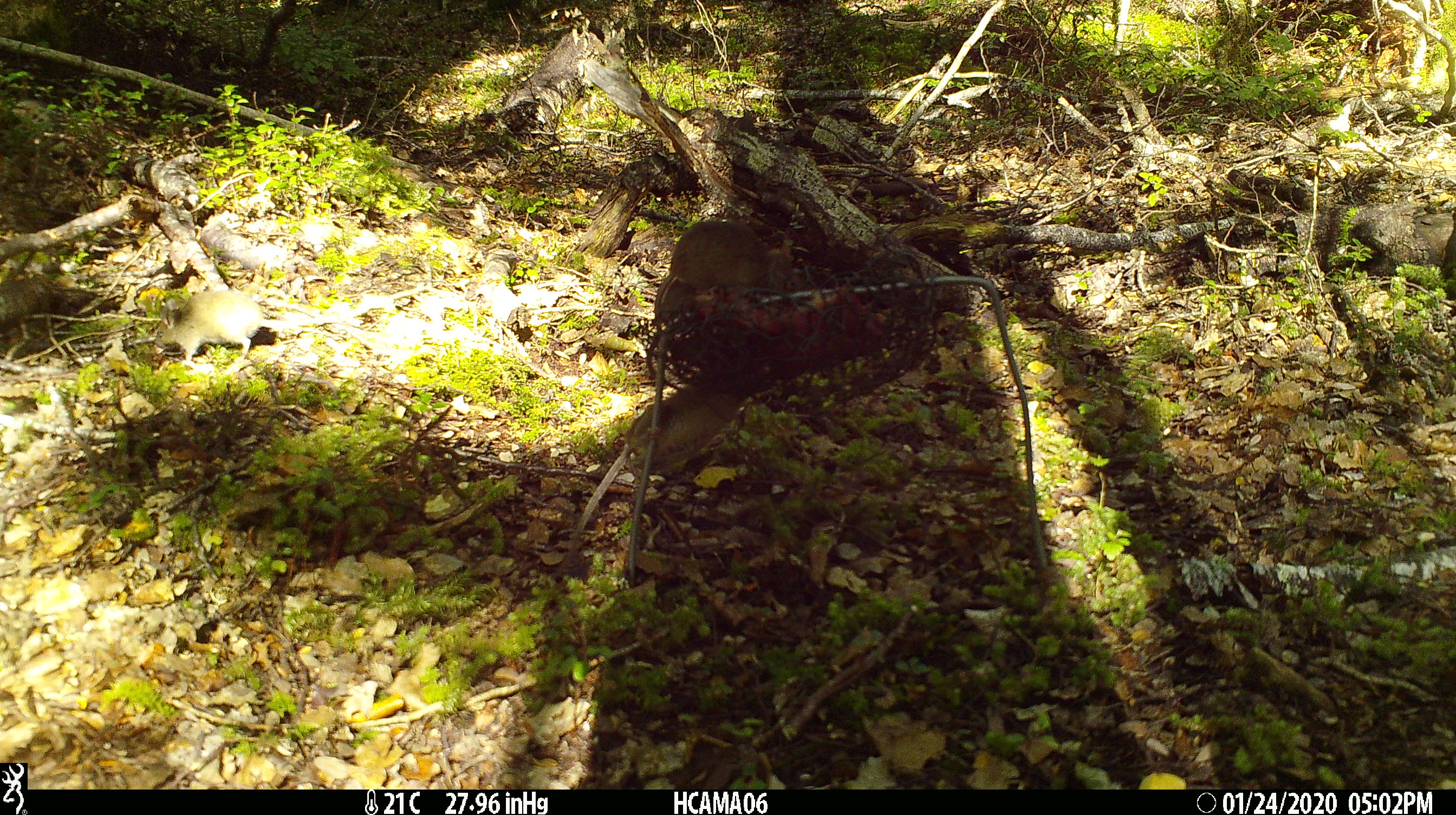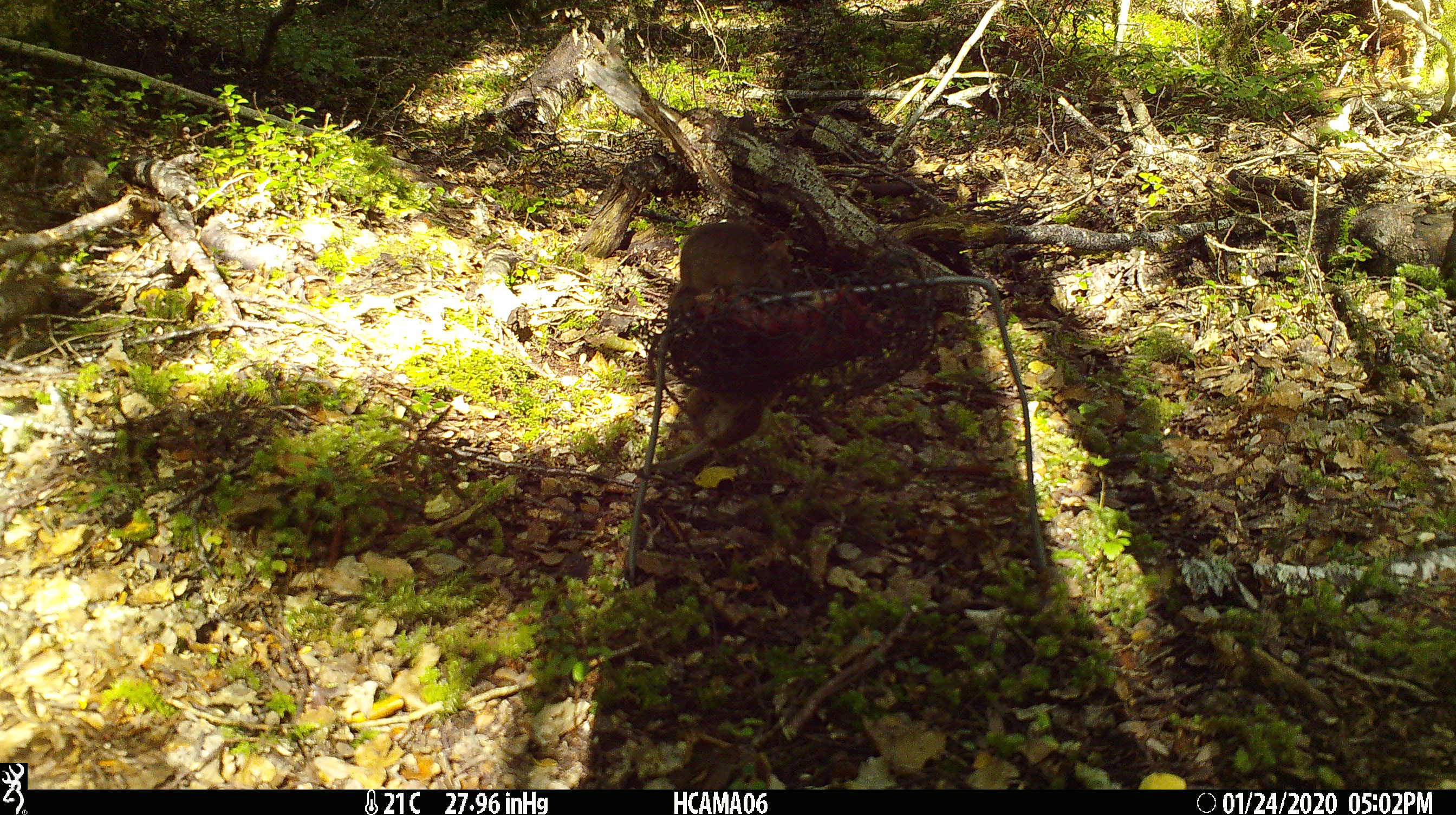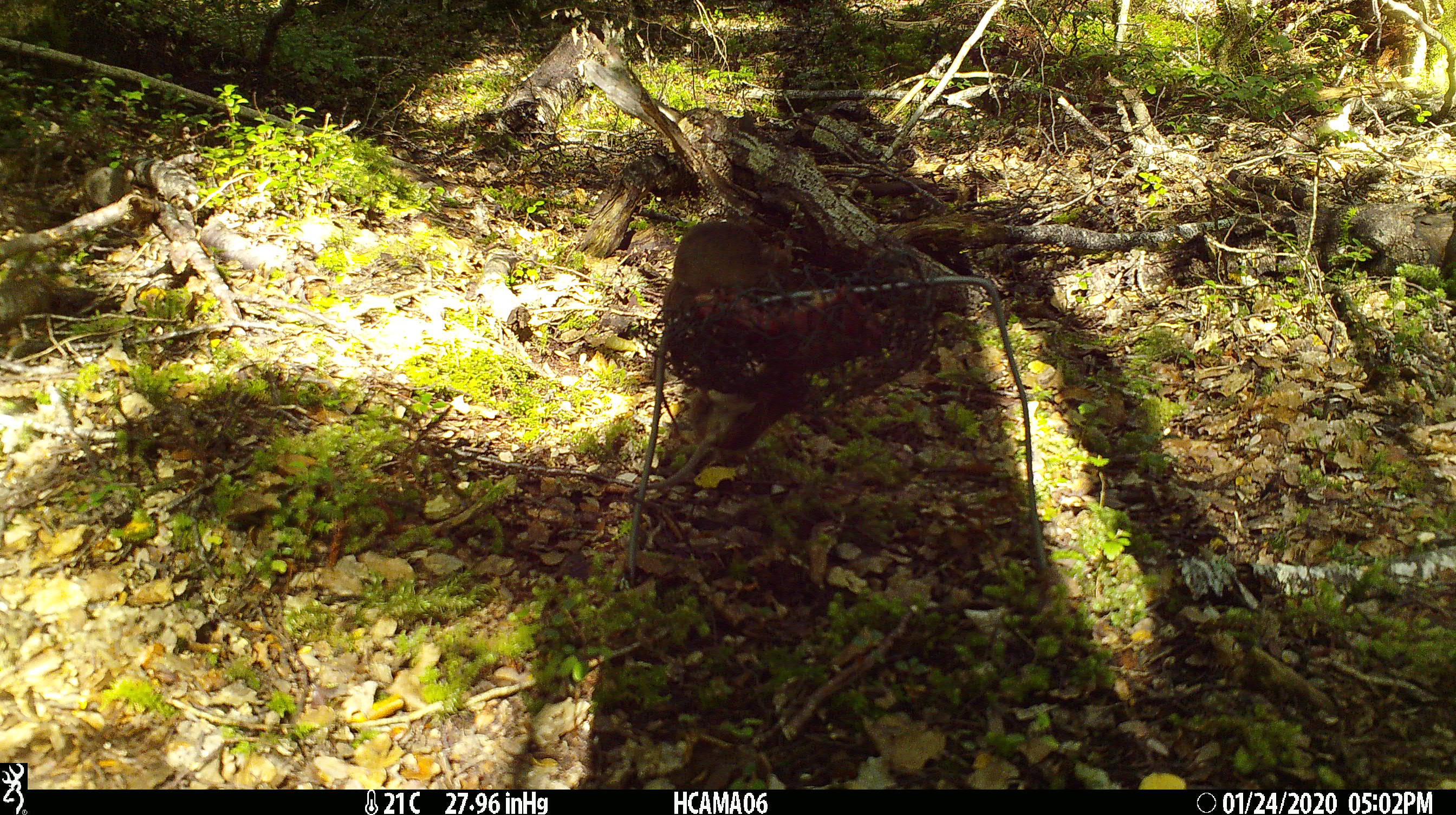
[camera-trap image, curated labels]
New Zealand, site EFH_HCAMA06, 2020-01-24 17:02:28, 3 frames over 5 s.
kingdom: Animalia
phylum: Chordata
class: Mammalia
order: Rodentia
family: Muridae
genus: Mus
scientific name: Mus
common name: mouse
Mouse (Mus).